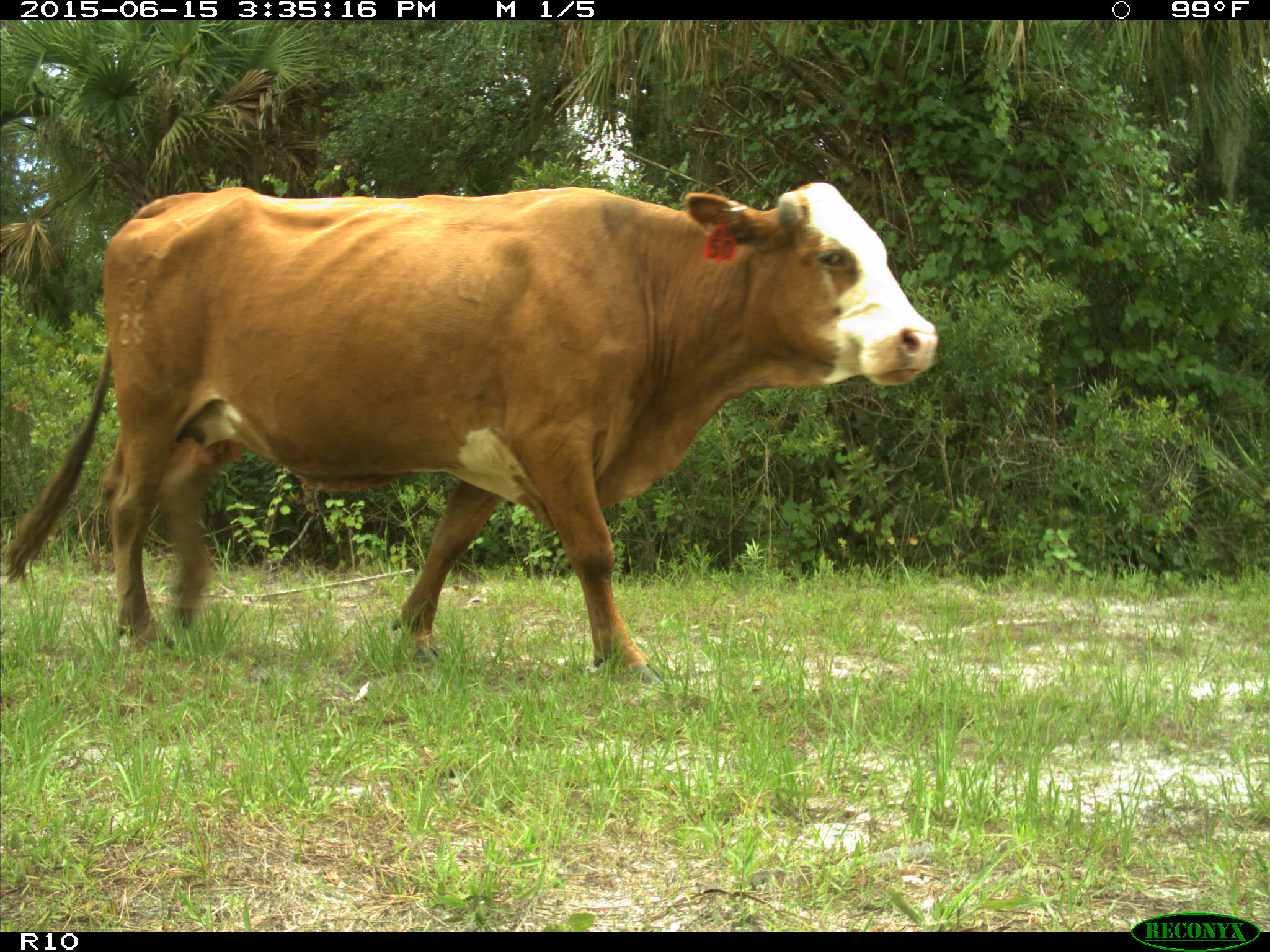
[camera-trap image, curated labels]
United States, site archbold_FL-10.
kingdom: Animalia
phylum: Chordata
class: Mammalia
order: Artiodactyla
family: Bovidae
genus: Bos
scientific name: Bos taurus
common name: domestic cow